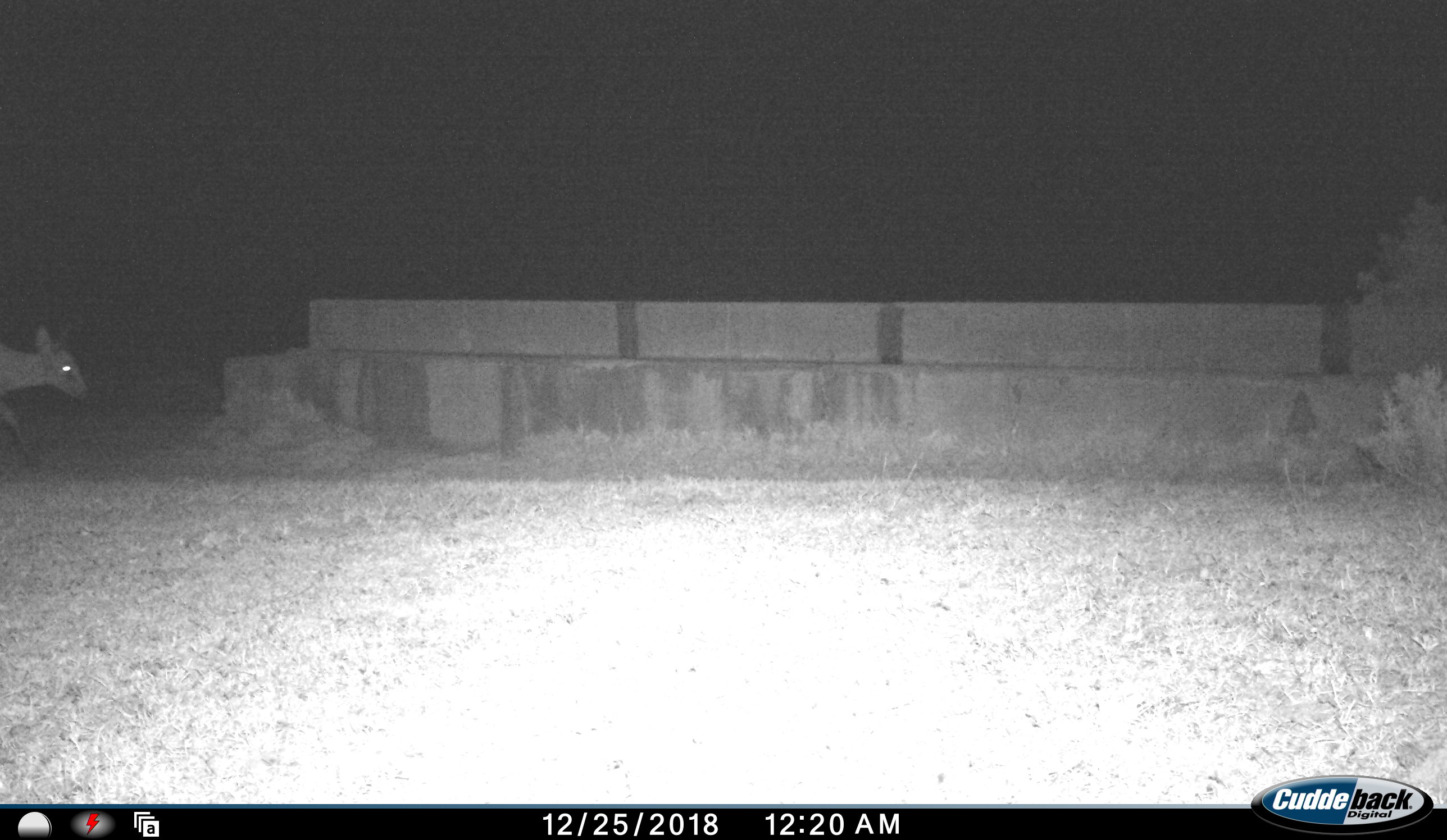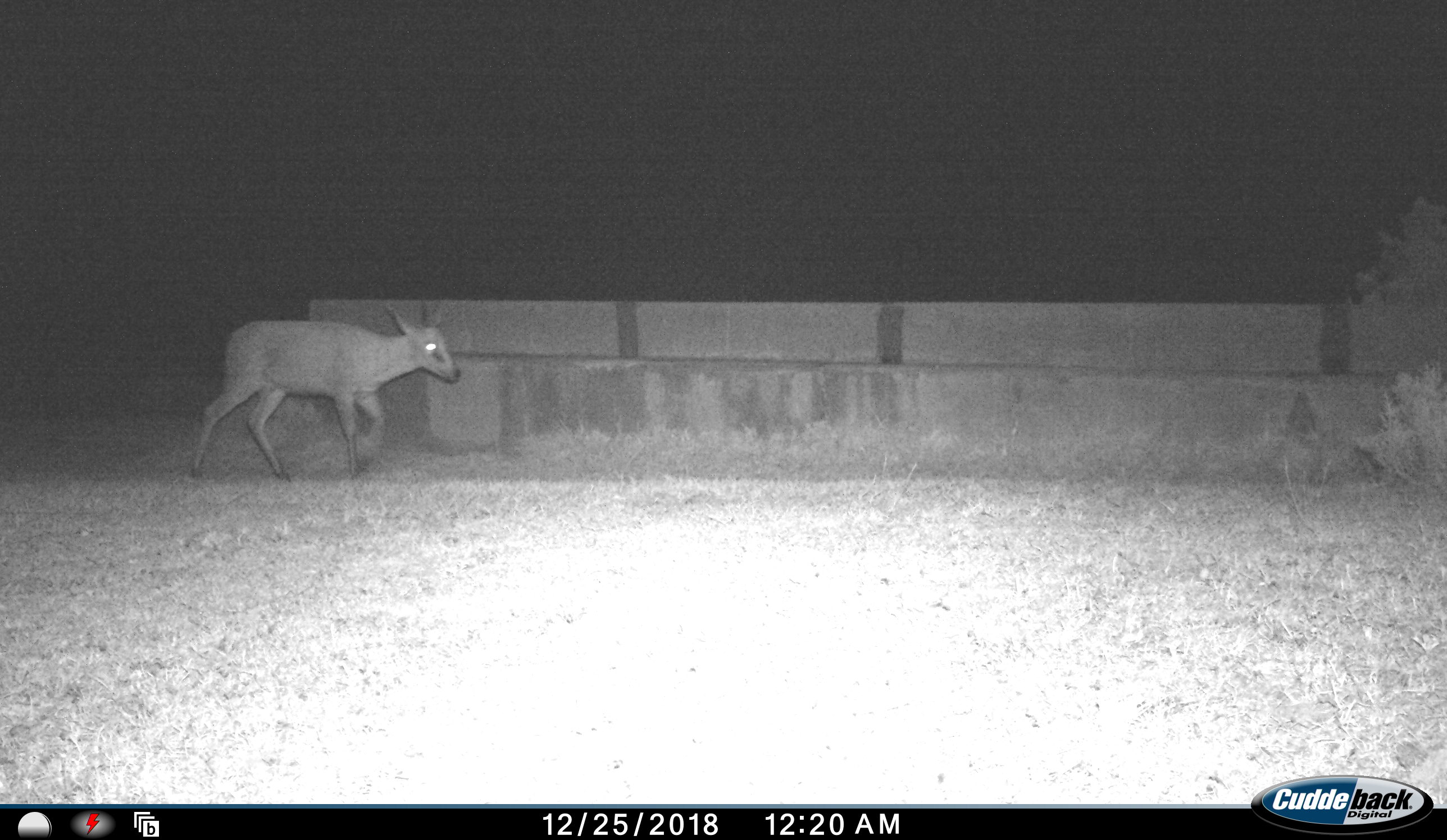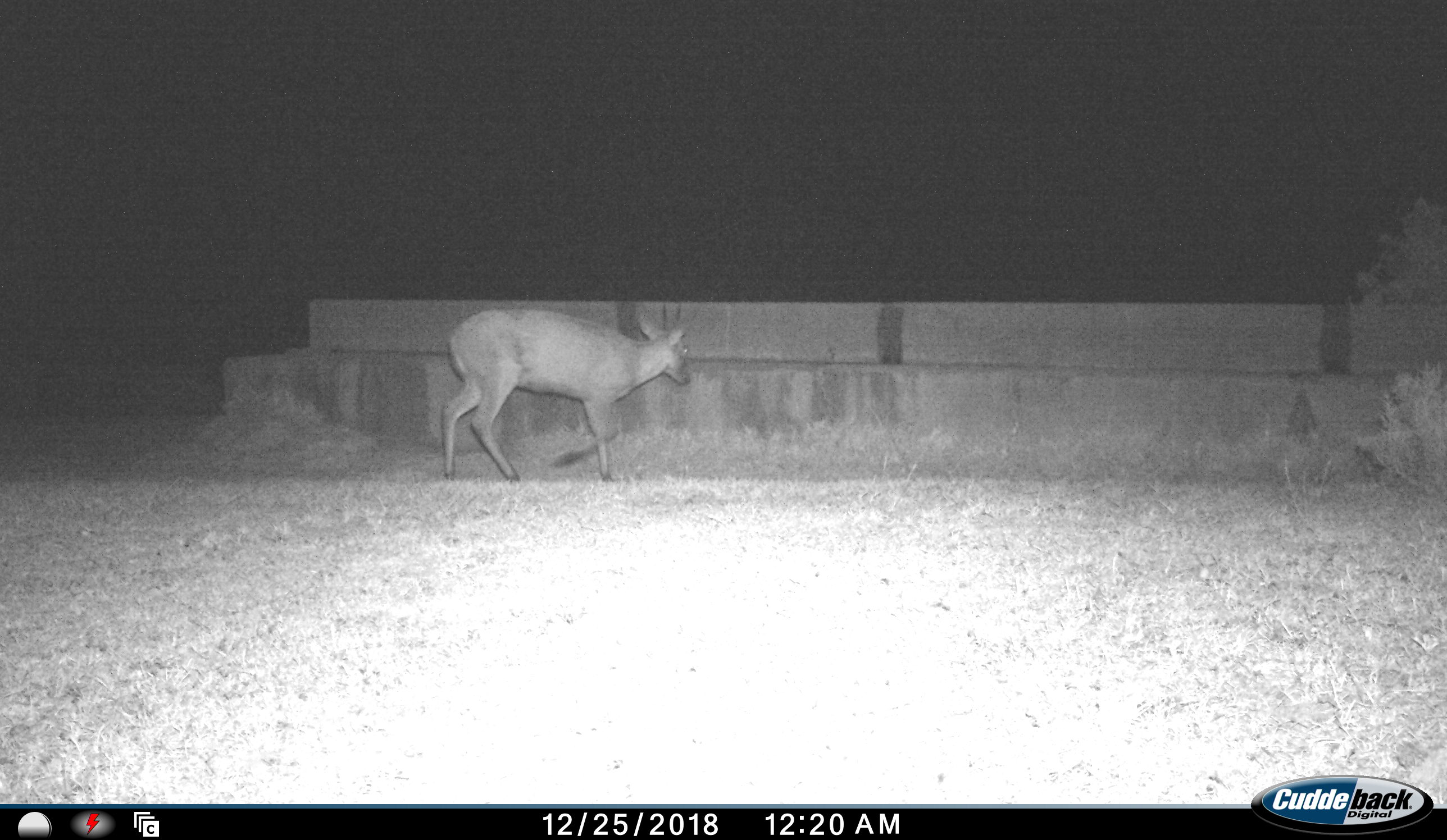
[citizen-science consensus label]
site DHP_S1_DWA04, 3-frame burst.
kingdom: Animalia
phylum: Chordata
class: Mammalia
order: Artiodactyla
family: Bovidae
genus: Sylvicapra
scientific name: Sylvicapra grimmia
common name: common duiker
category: duikercommongrey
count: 1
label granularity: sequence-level